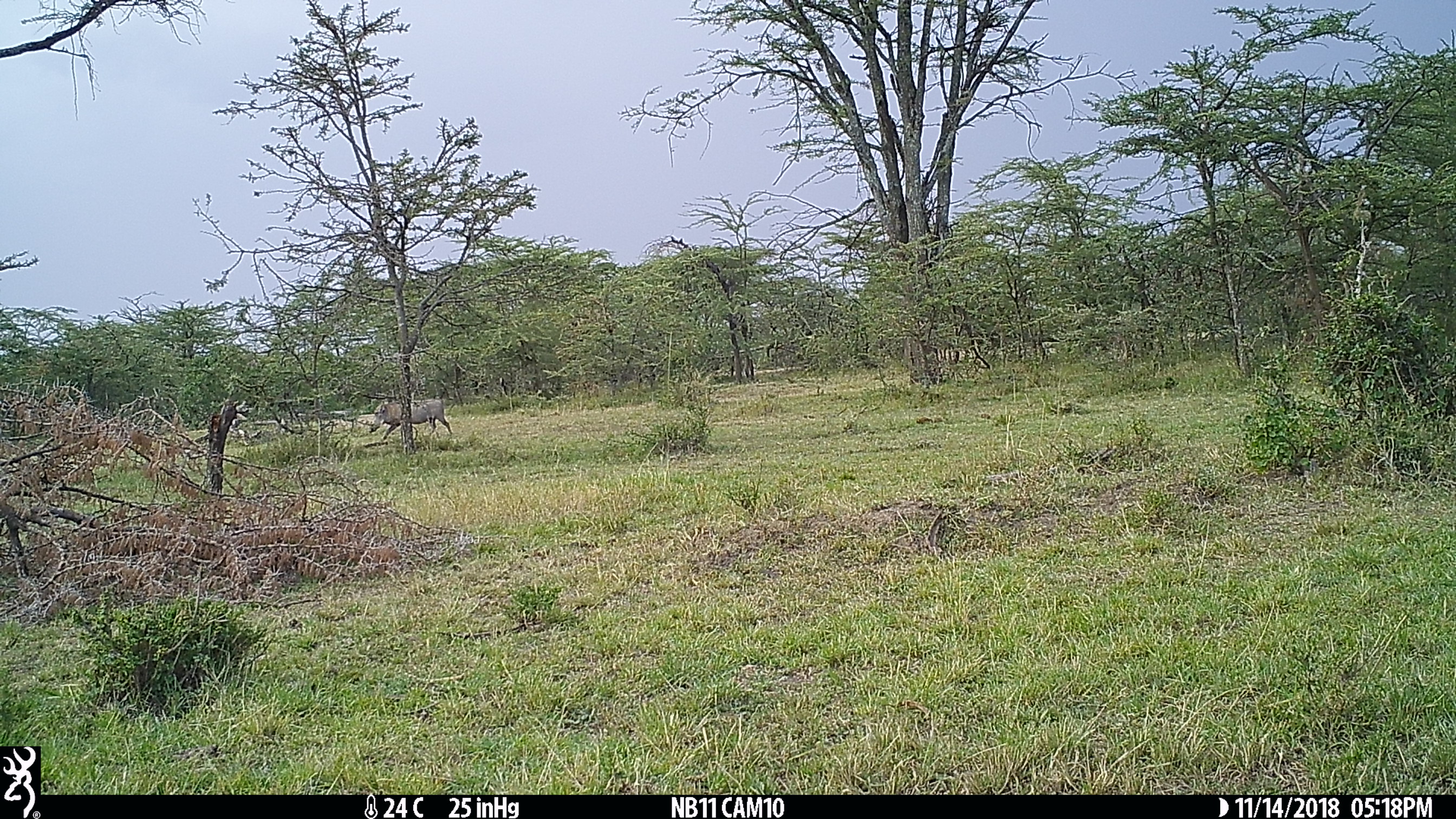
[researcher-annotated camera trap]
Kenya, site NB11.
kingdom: Animalia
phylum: Chordata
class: Mammalia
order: Artiodactyla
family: Suidae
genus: Phacochoerus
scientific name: Phacochoerus africanus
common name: common warthog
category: warthog